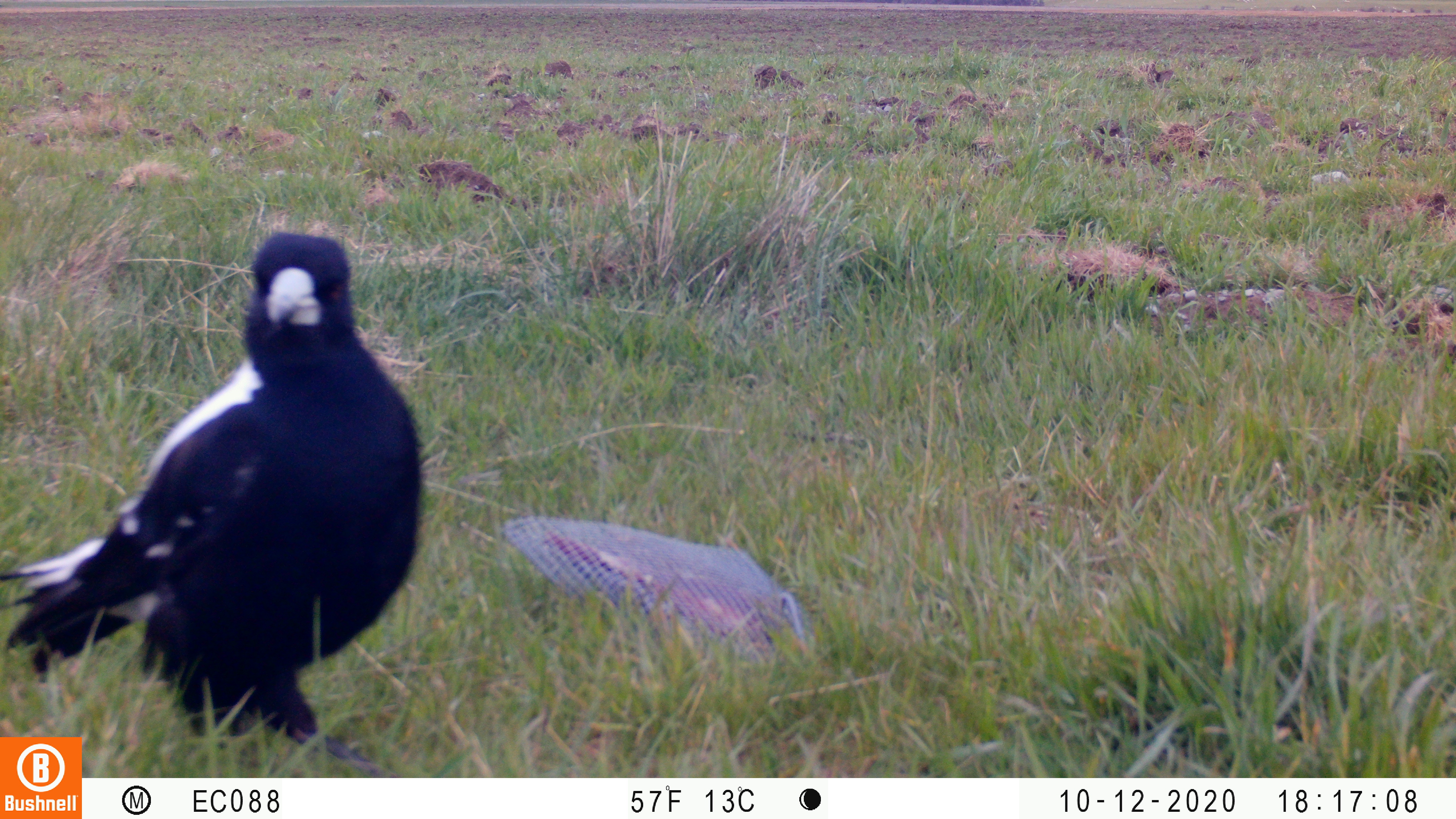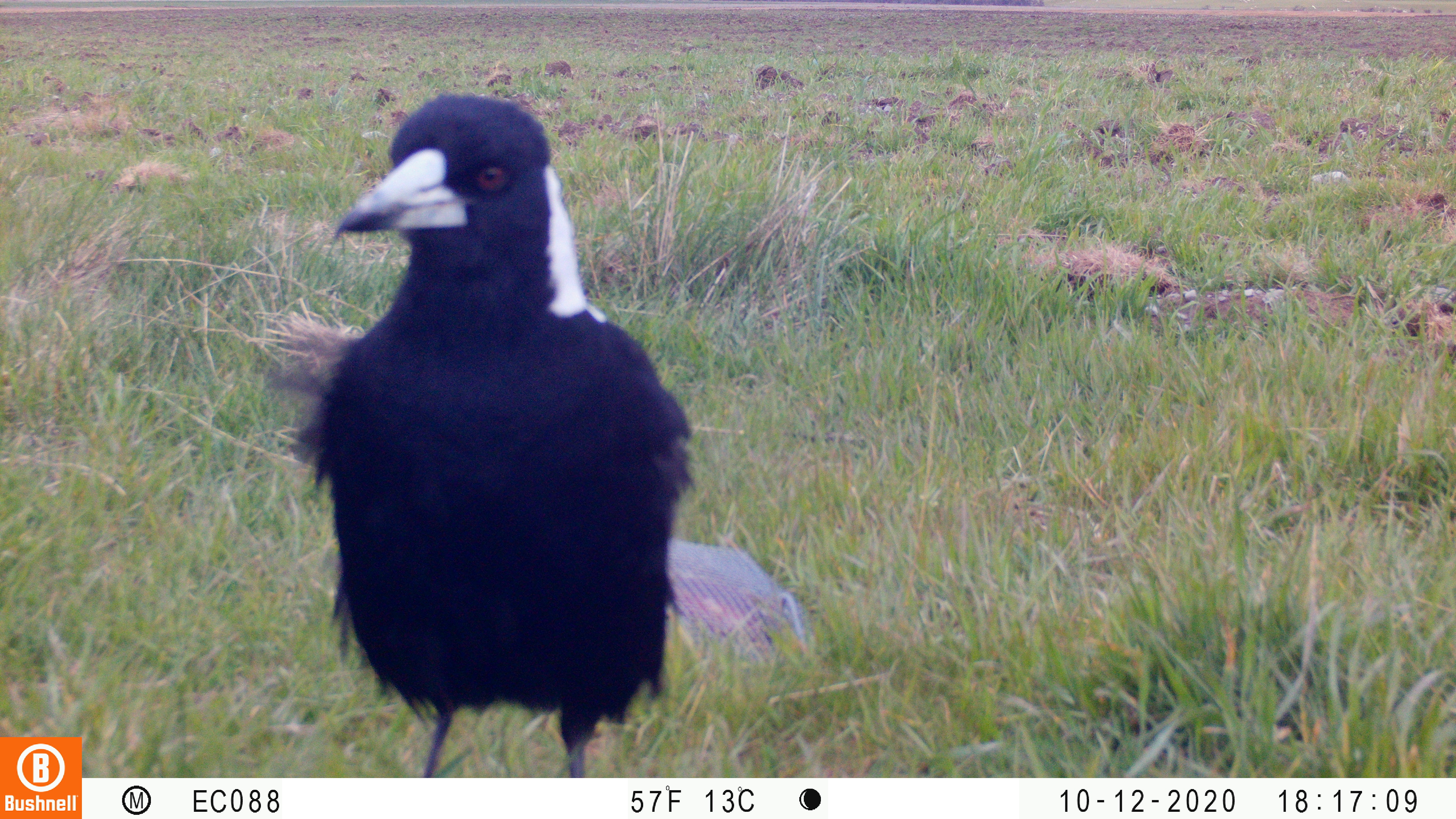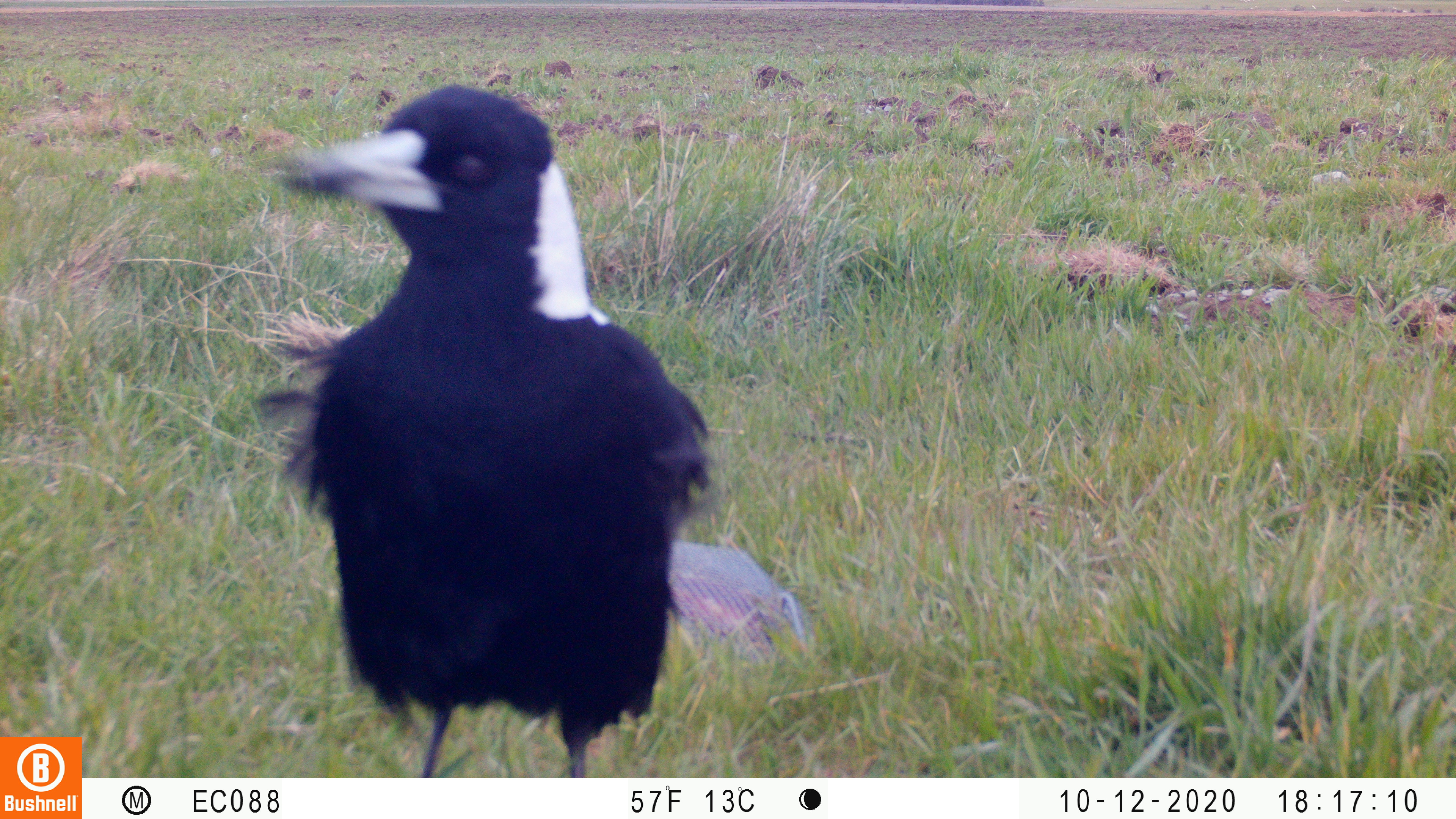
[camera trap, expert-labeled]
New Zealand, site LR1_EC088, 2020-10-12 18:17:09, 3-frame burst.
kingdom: Animalia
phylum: Chordata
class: Aves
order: Passeriformes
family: Artamidae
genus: Gymnorhina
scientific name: Gymnorhina tibicen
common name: australian magpie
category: magpie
Magpie (australian magpie) (Gymnorhina tibicen).